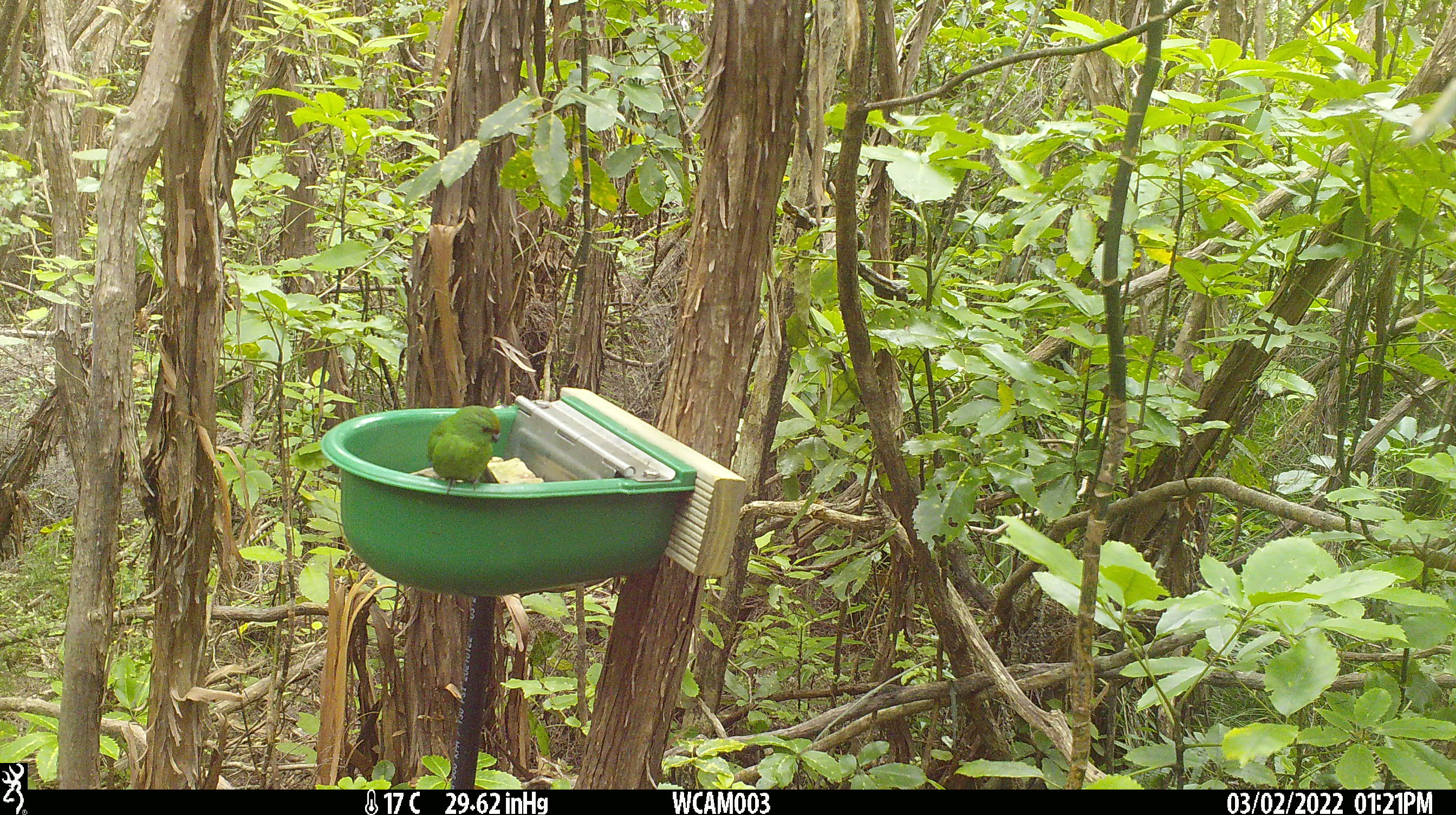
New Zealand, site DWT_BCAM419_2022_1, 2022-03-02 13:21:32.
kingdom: Animalia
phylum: Chordata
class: Aves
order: Psittaciformes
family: Psittaculidae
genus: Cyanoramphus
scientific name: Cyanoramphus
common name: parakeet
Parakeet (Cyanoramphus).